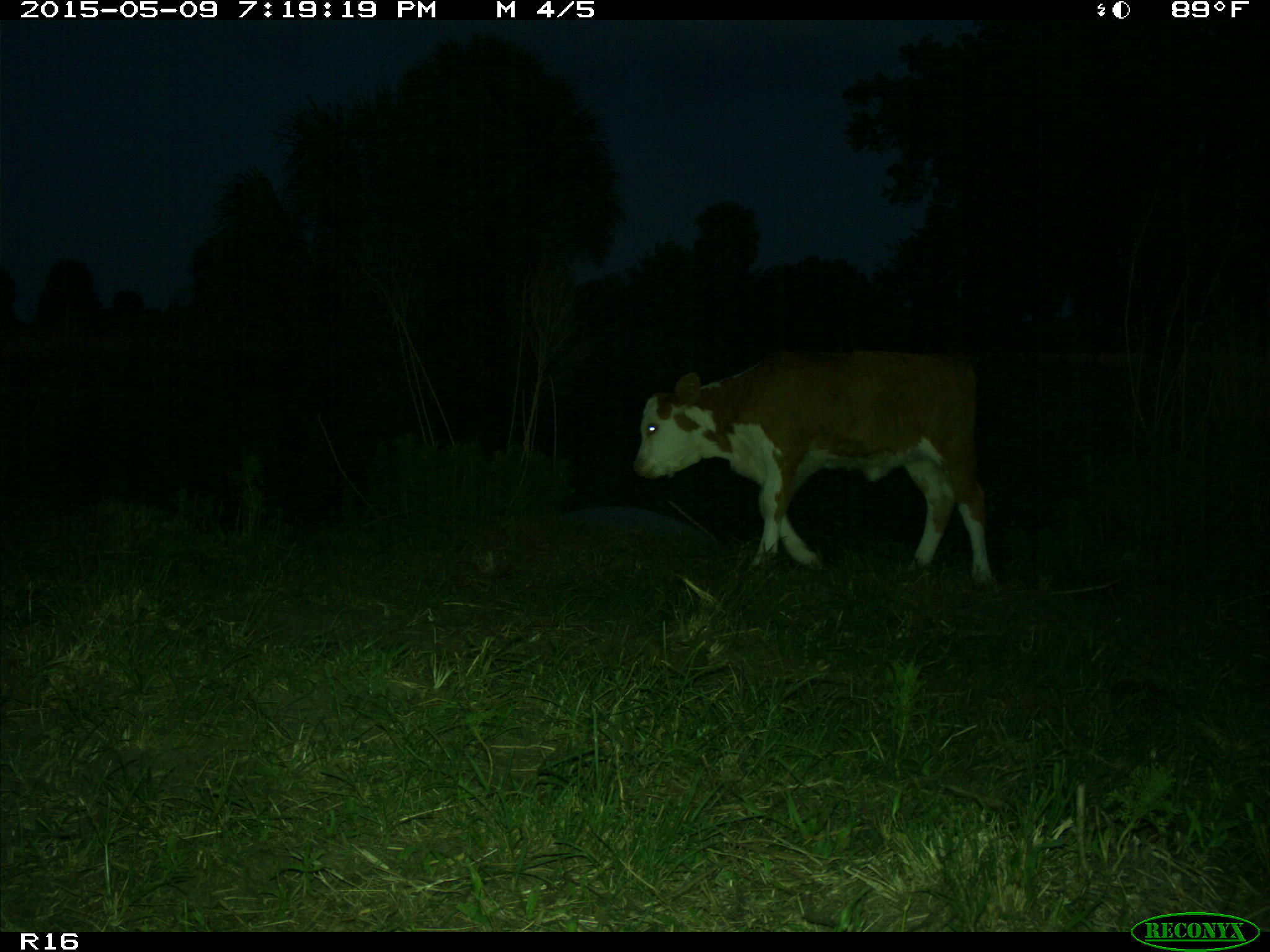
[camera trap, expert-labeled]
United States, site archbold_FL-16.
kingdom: Animalia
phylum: Chordata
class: Mammalia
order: Artiodactyla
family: Bovidae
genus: Bos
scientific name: Bos taurus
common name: domestic cow